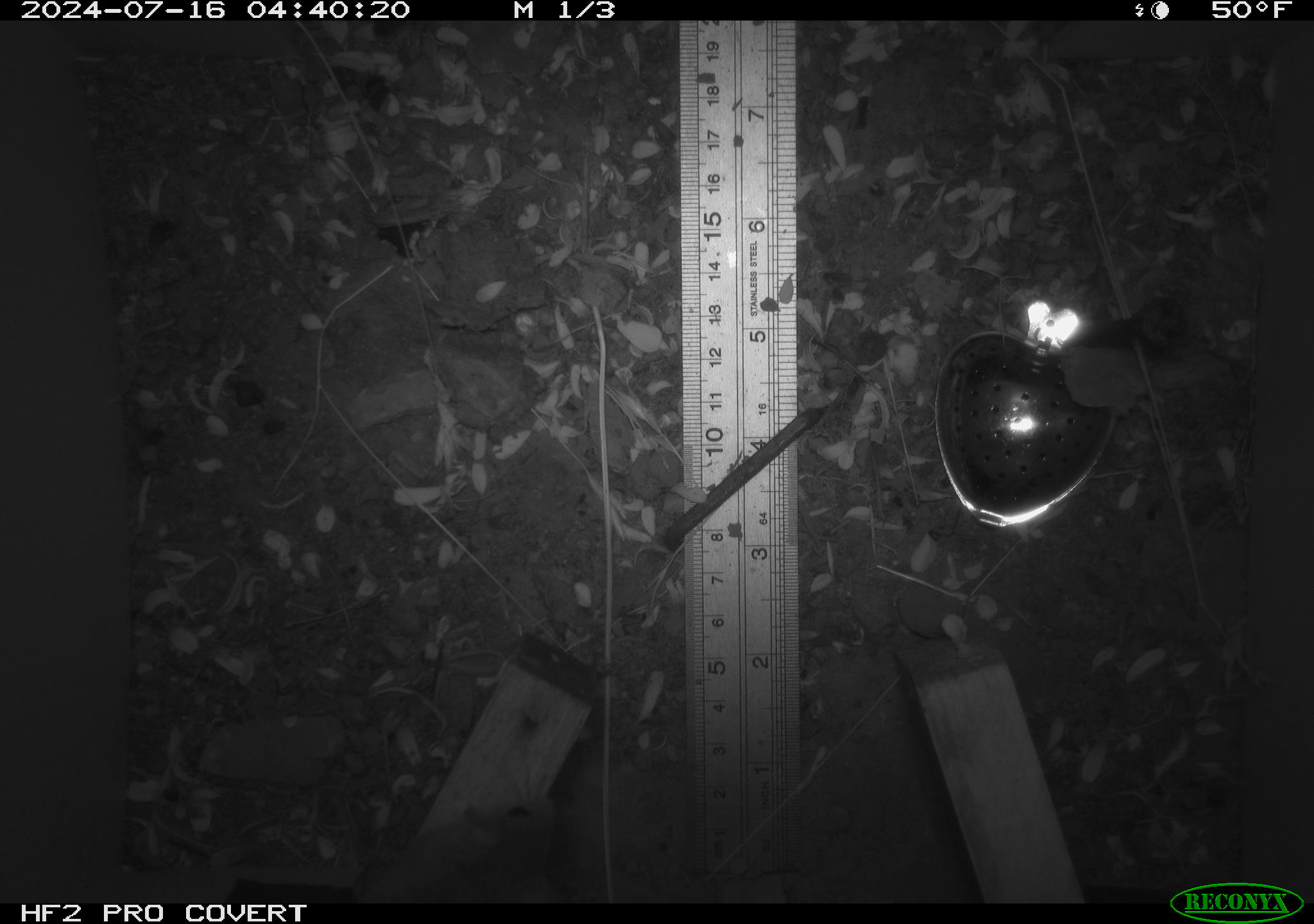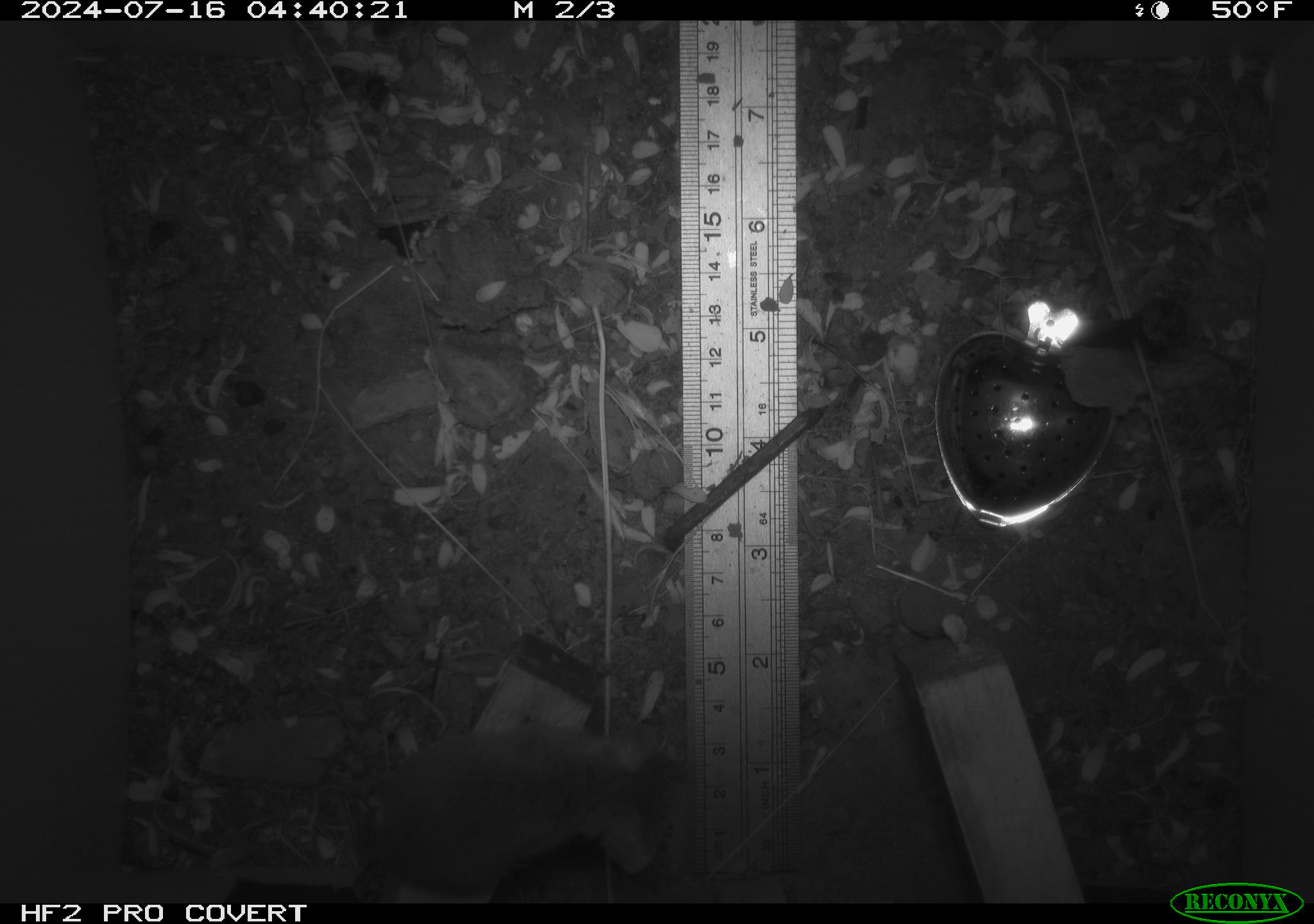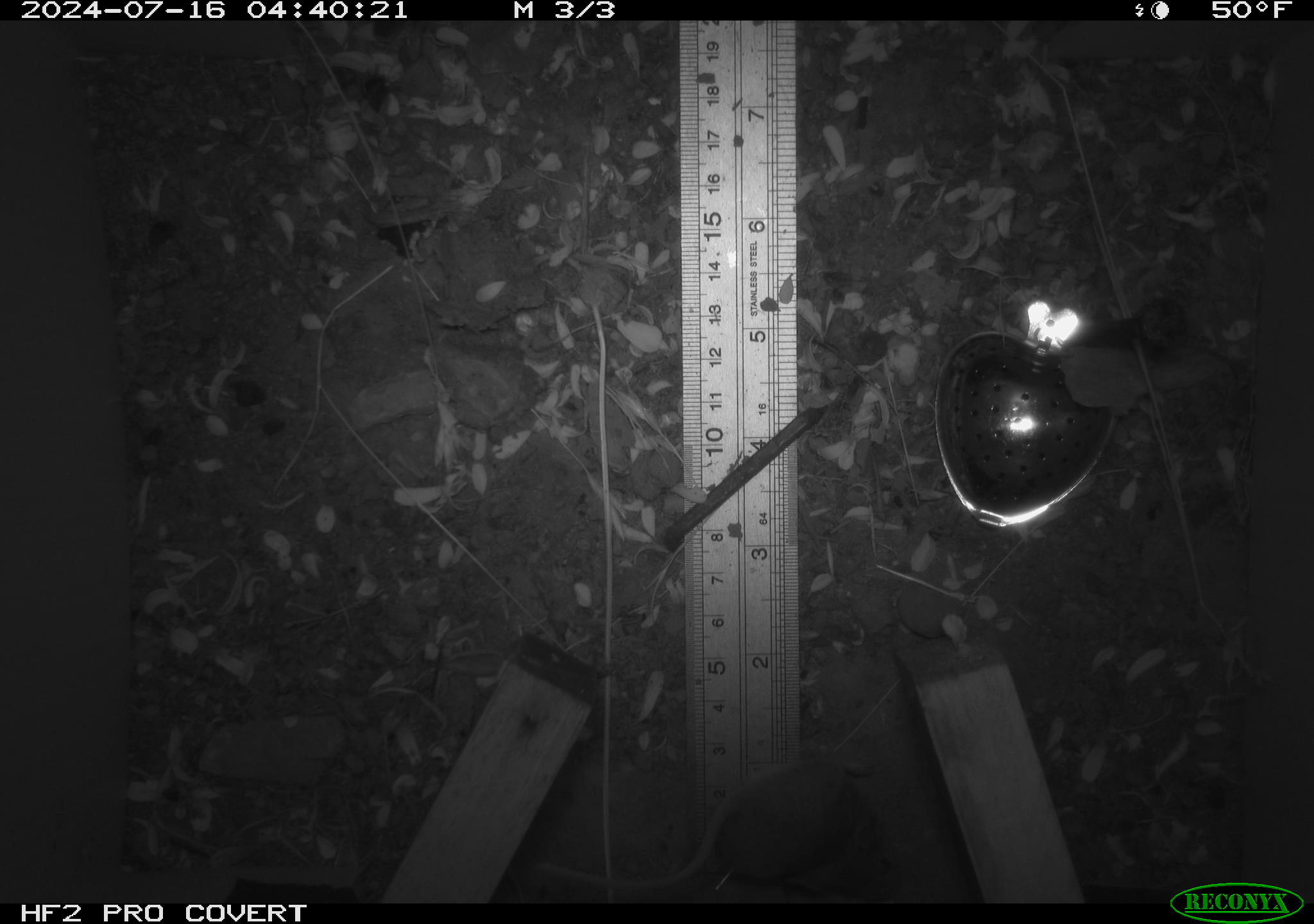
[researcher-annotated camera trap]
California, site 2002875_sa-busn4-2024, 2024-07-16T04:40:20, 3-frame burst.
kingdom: Animalia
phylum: Chordata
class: Mammalia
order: Rodentia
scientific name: Rodentia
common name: rodent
Rodent (Rodentia).